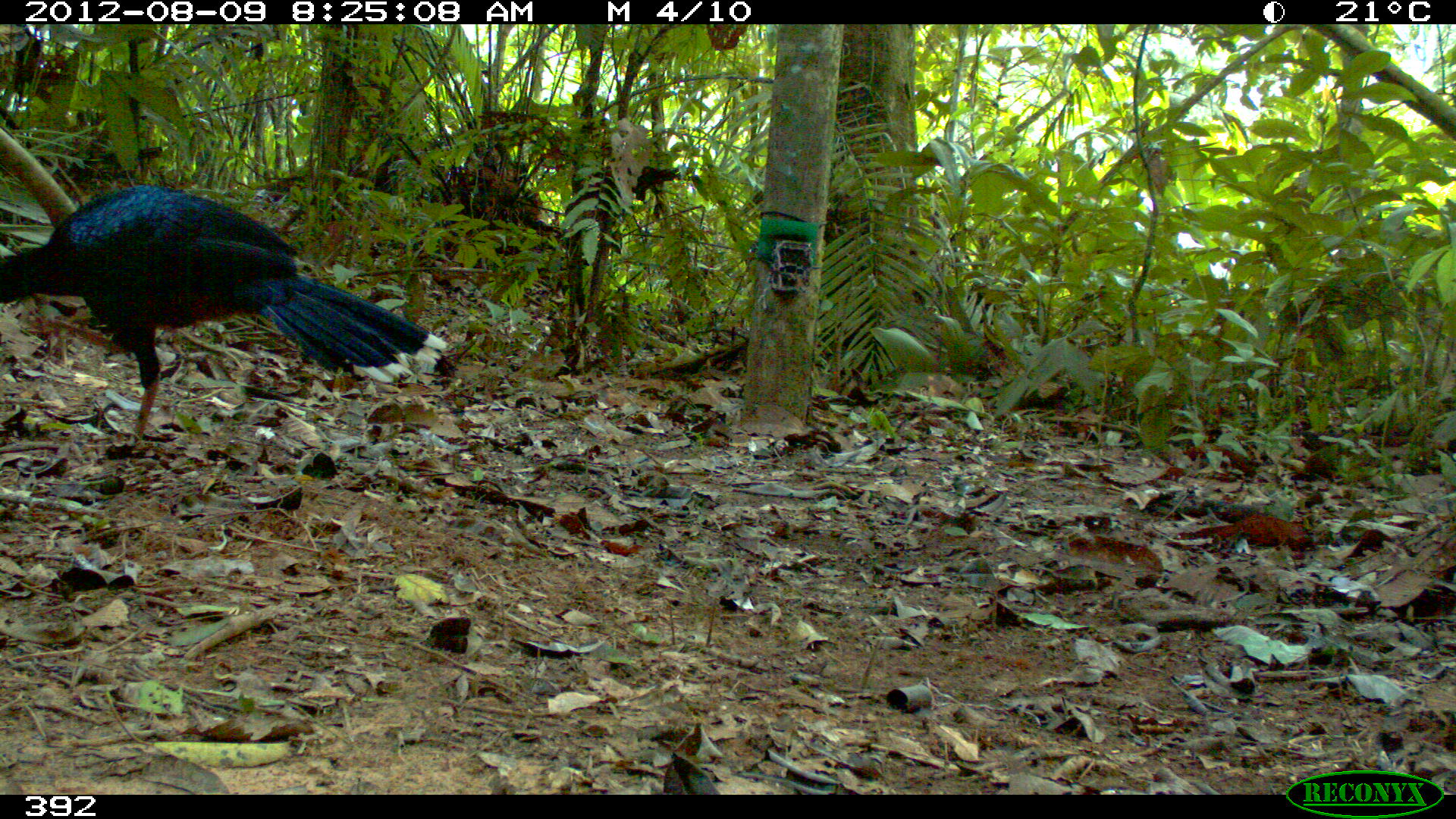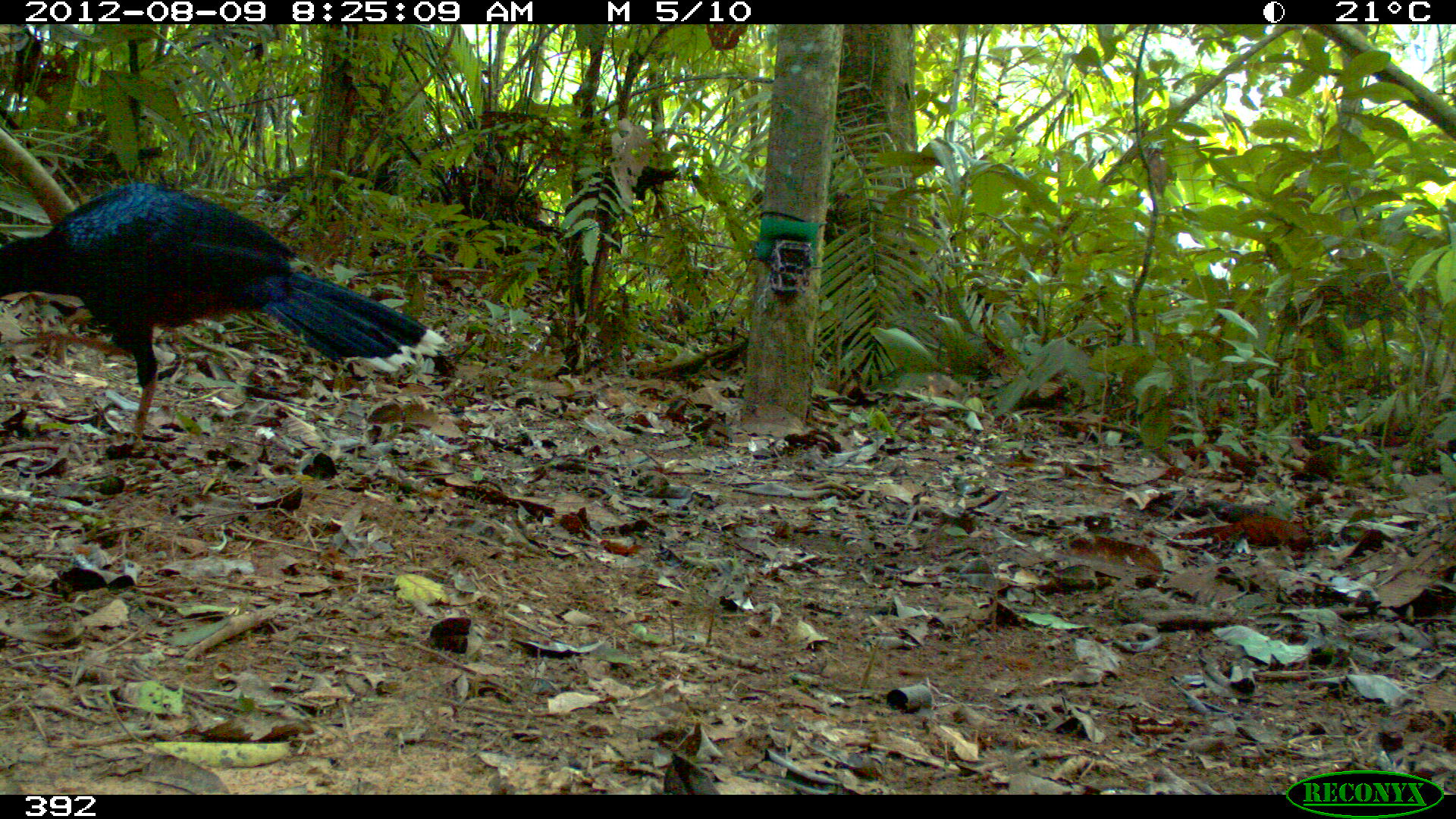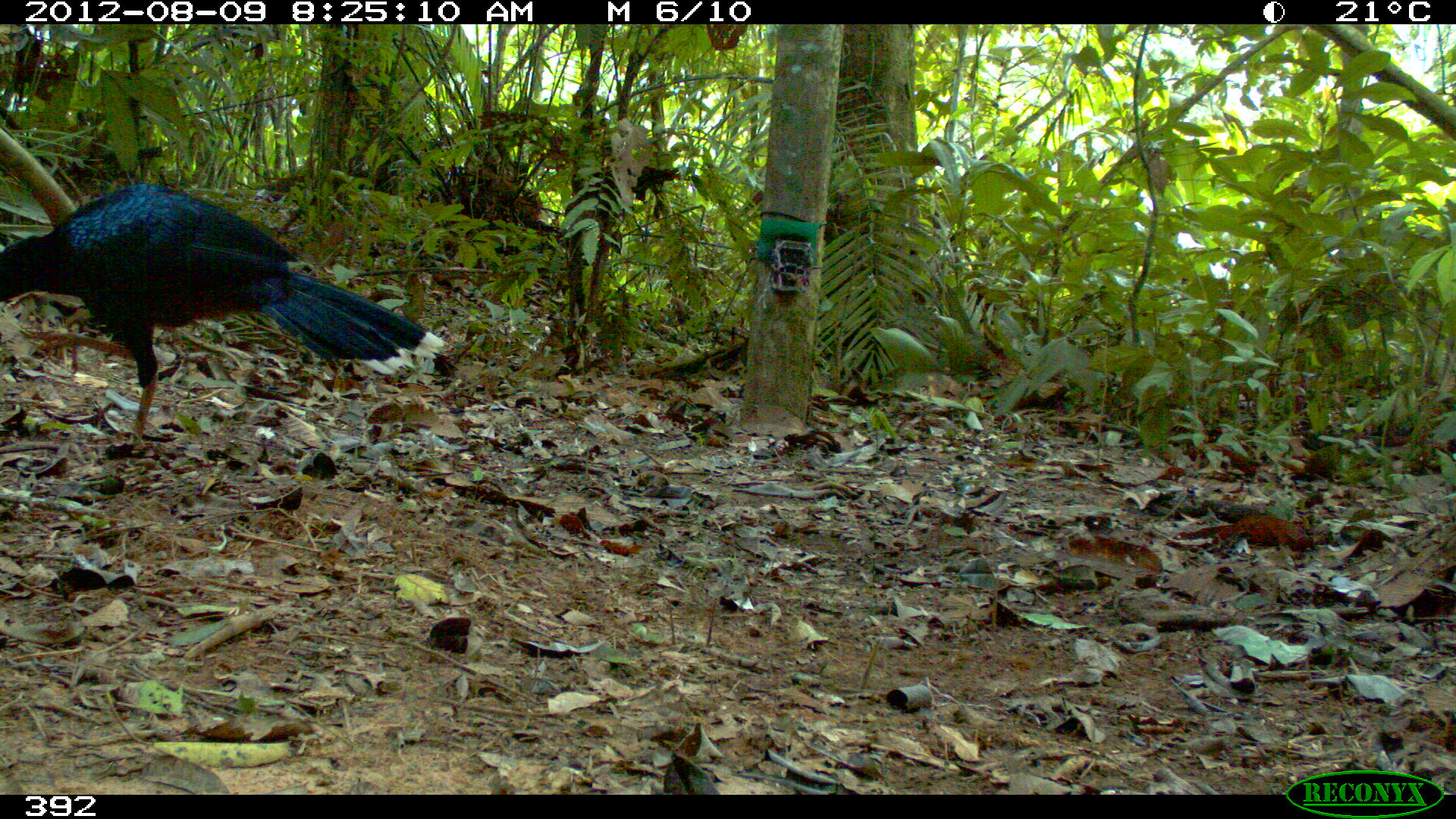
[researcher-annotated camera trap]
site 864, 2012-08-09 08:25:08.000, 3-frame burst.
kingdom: Animalia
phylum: Chordata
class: Aves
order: Galliformes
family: Cracidae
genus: Mitu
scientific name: Mitu tuberosum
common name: razor-billed curassow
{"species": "Mitu tuberosum (razor-billed curassow)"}